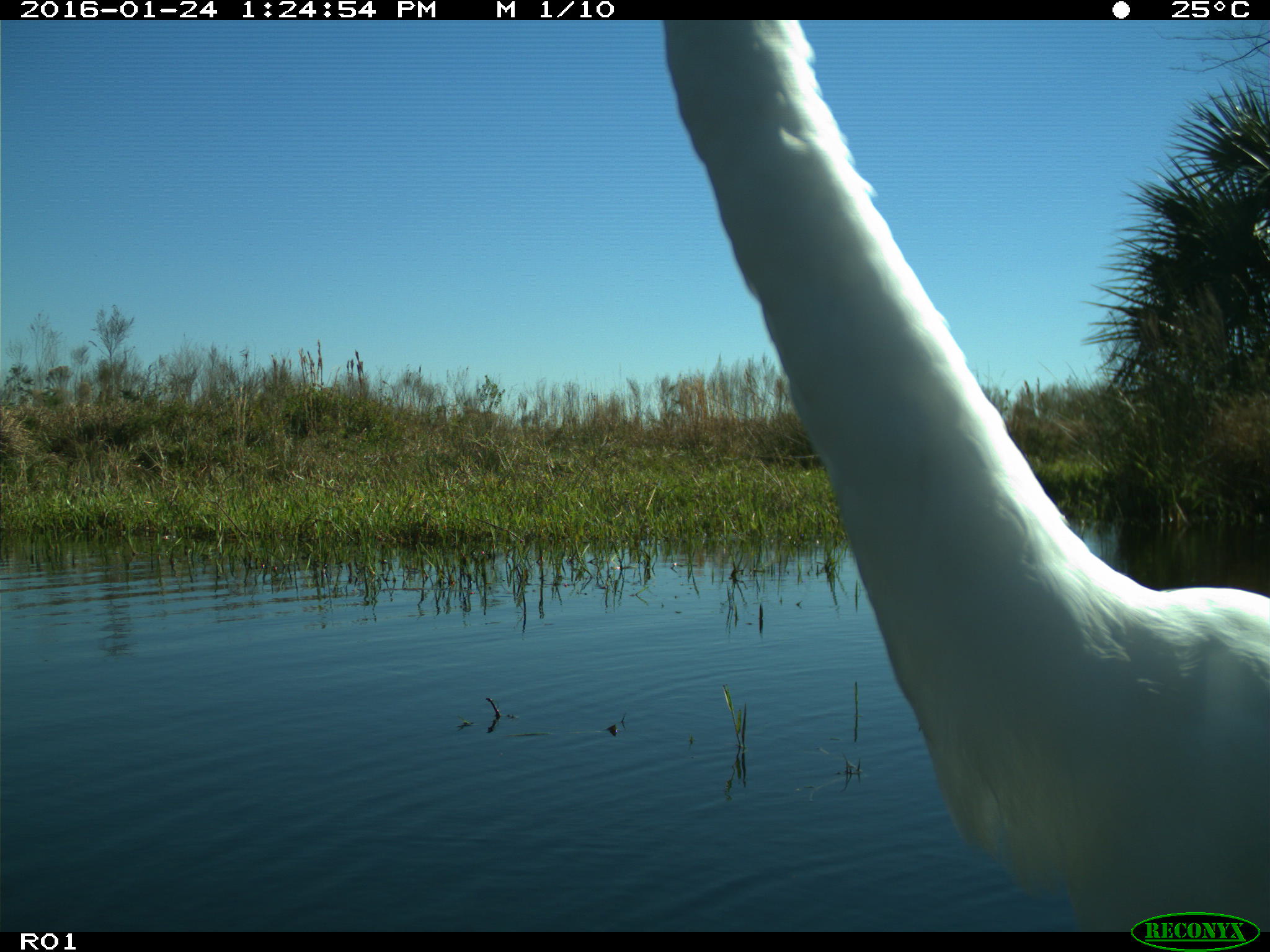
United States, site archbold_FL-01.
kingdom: Animalia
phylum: Chordata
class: Aves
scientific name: Aves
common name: birds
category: unidentified bird